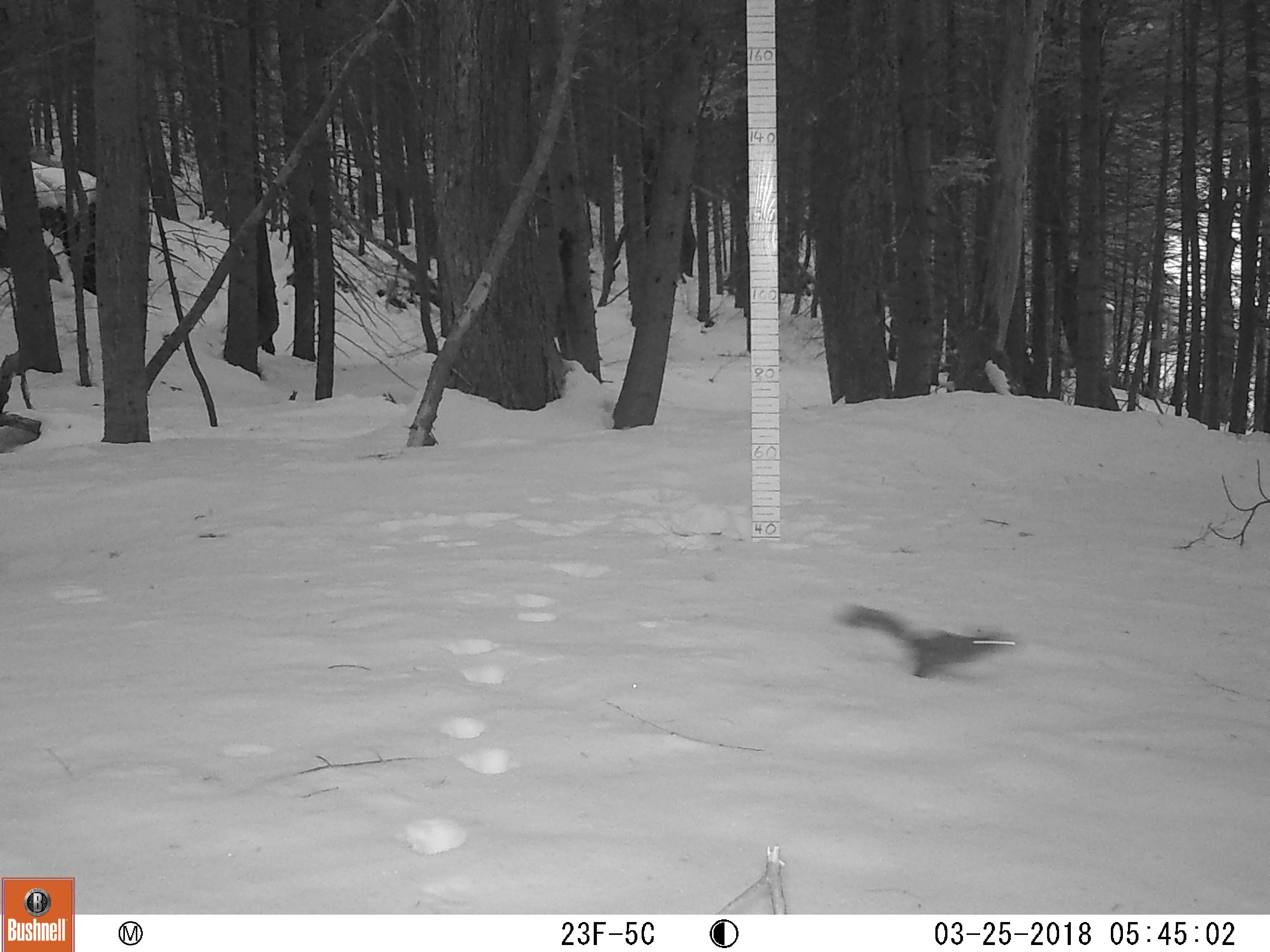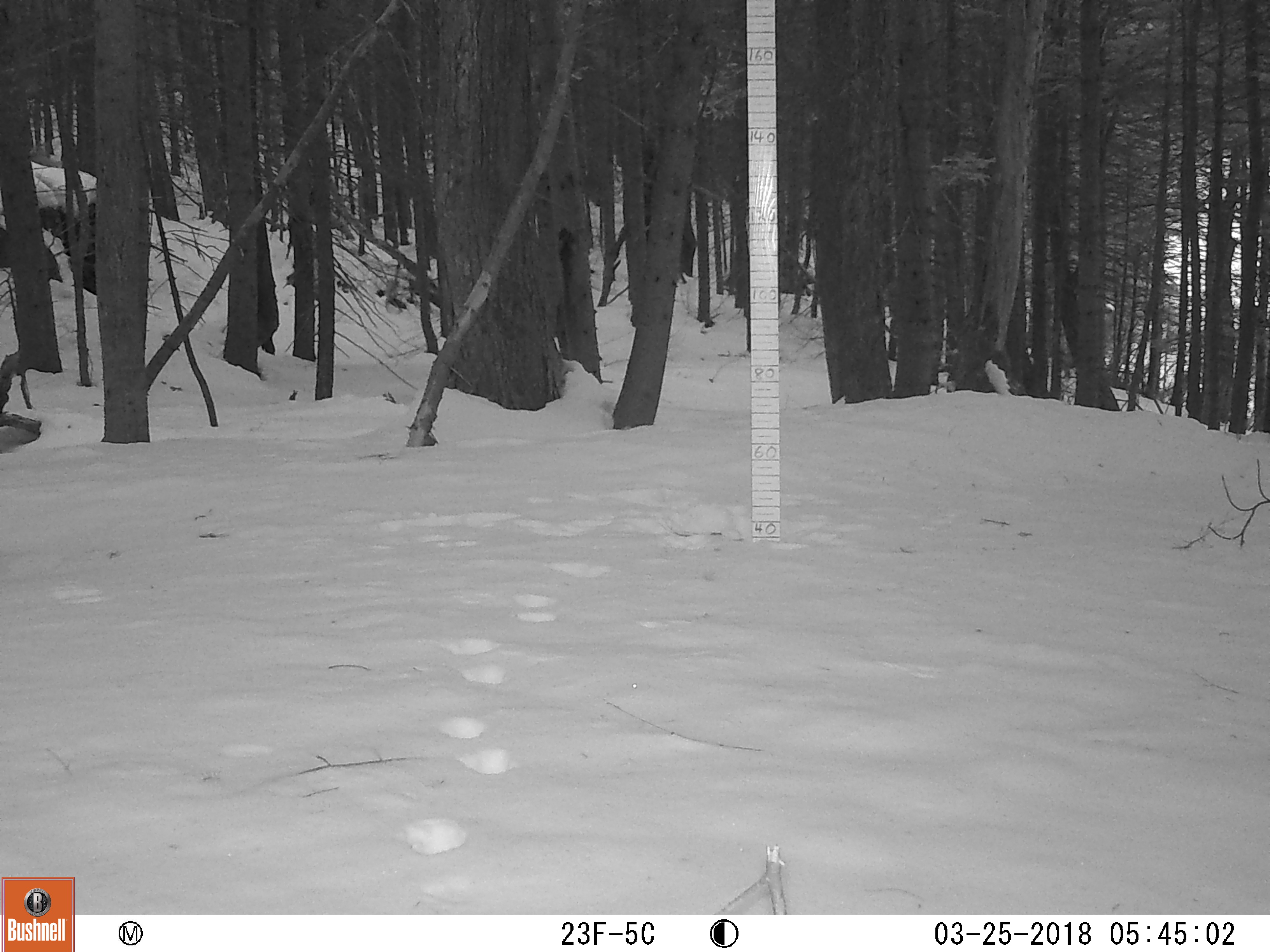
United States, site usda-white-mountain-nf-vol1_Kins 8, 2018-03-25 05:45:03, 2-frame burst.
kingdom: Animalia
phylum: Chordata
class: Mammalia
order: Rodentia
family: Sciuridae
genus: Tamiasciurus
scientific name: Tamiasciurus hudsonicus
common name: red squirrel